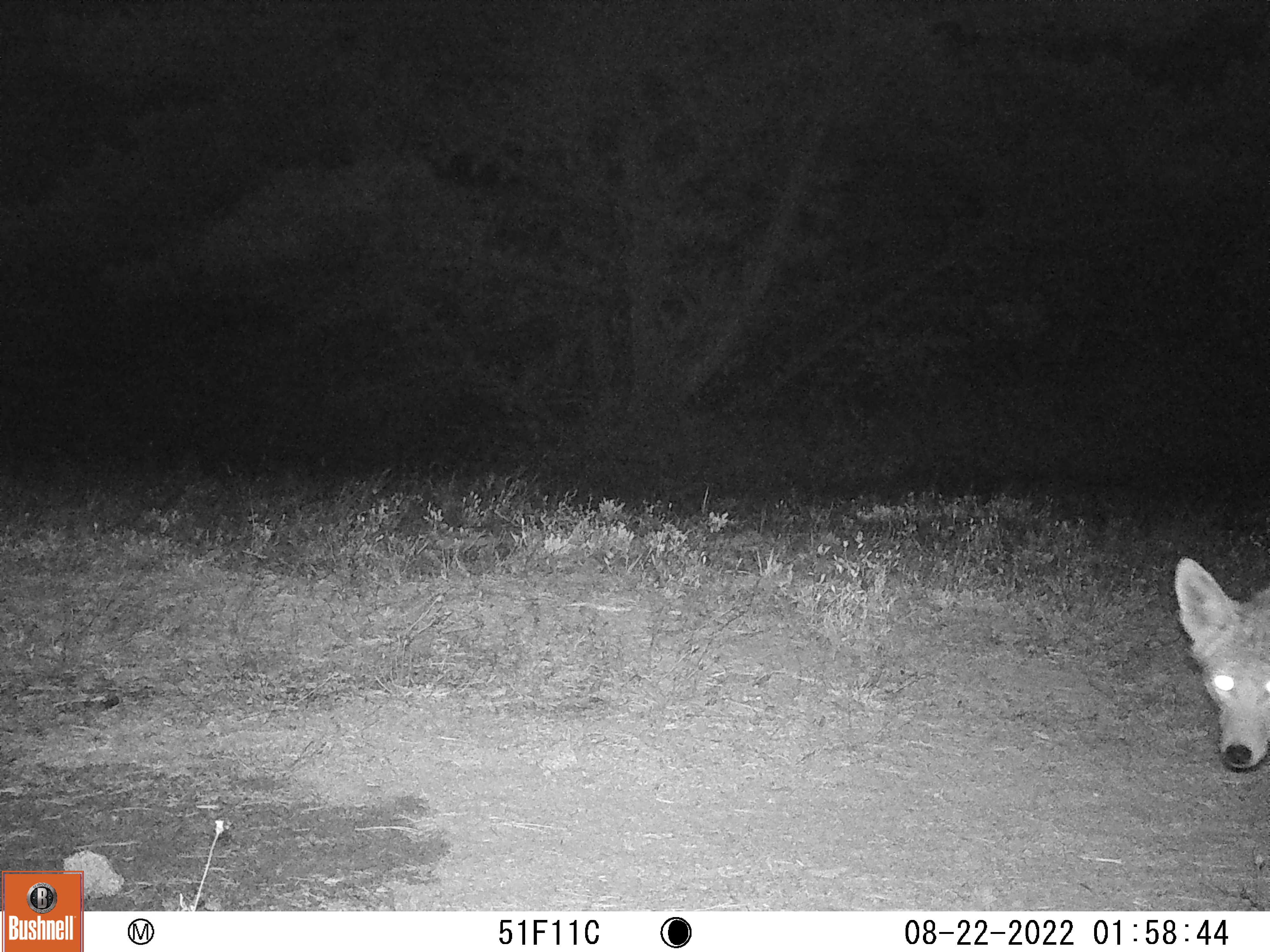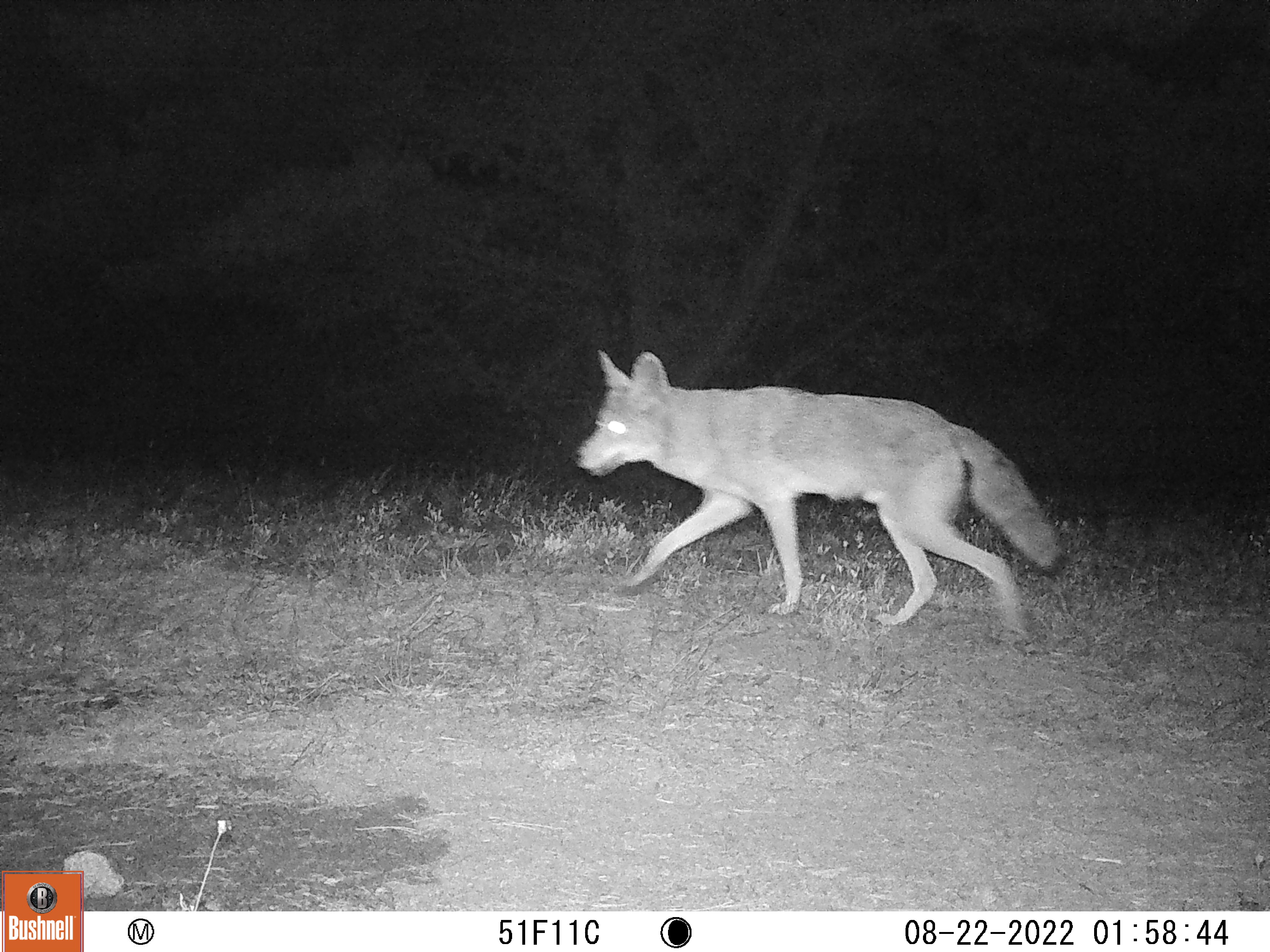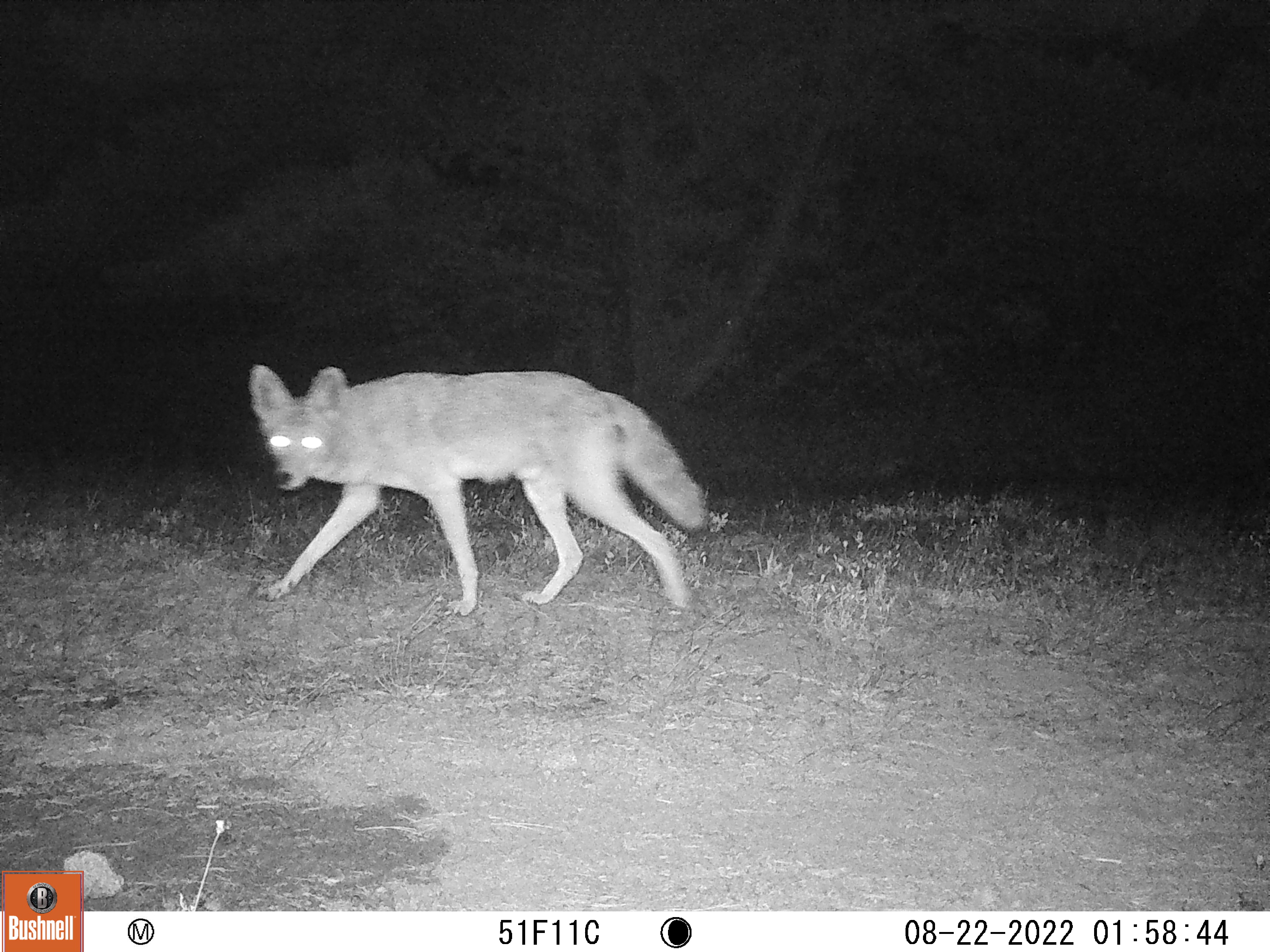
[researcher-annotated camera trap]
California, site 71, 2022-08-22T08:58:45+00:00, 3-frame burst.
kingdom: Animalia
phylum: Chordata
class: Mammalia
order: Carnivora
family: Canidae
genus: Canis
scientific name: Canis latrans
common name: coyote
Coyote (Canis latrans).